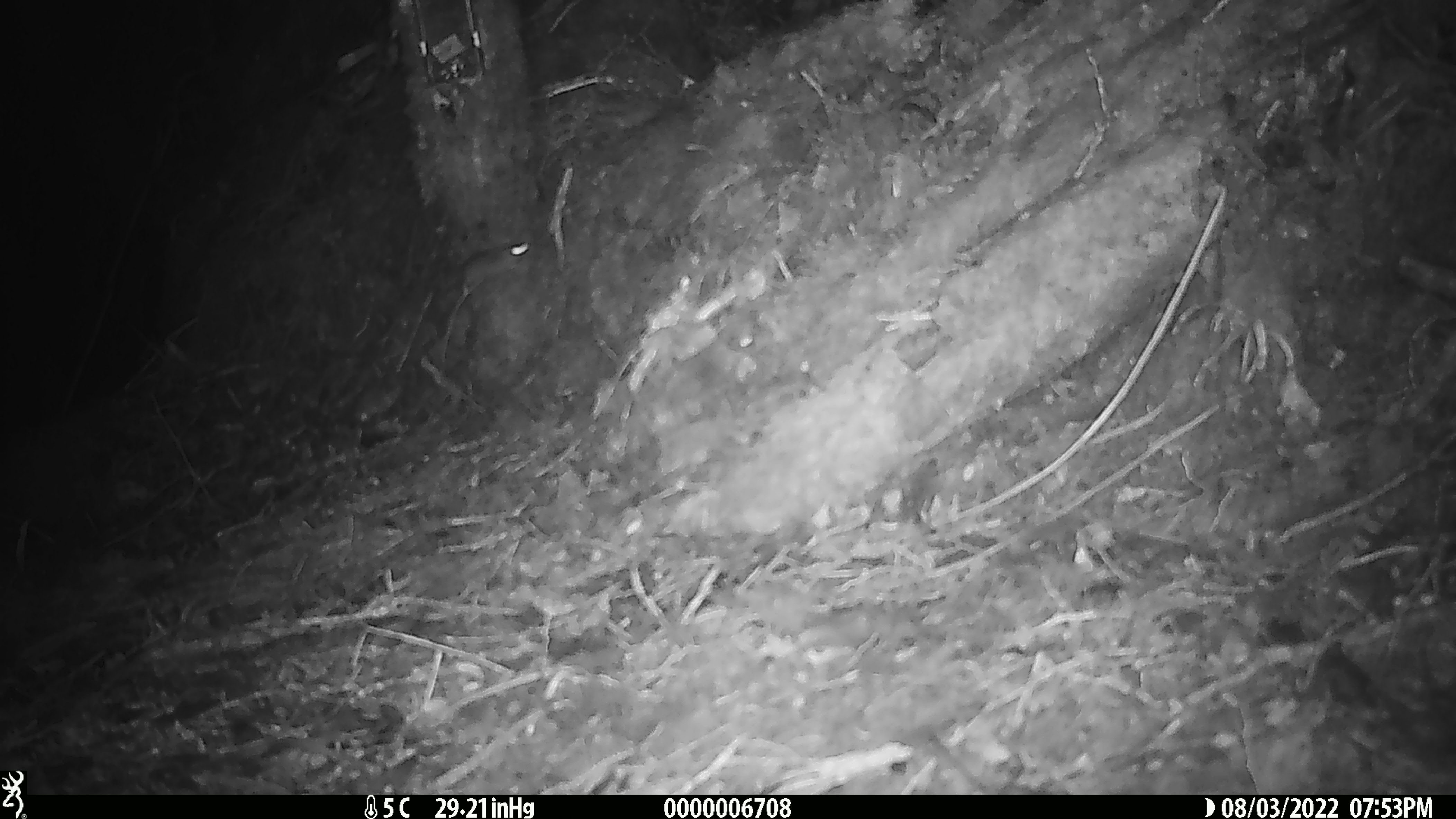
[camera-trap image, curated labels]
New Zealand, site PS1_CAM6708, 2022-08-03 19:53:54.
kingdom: Animalia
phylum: Chordata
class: Mammalia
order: Rodentia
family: Muridae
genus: Mus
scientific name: Mus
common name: mouse